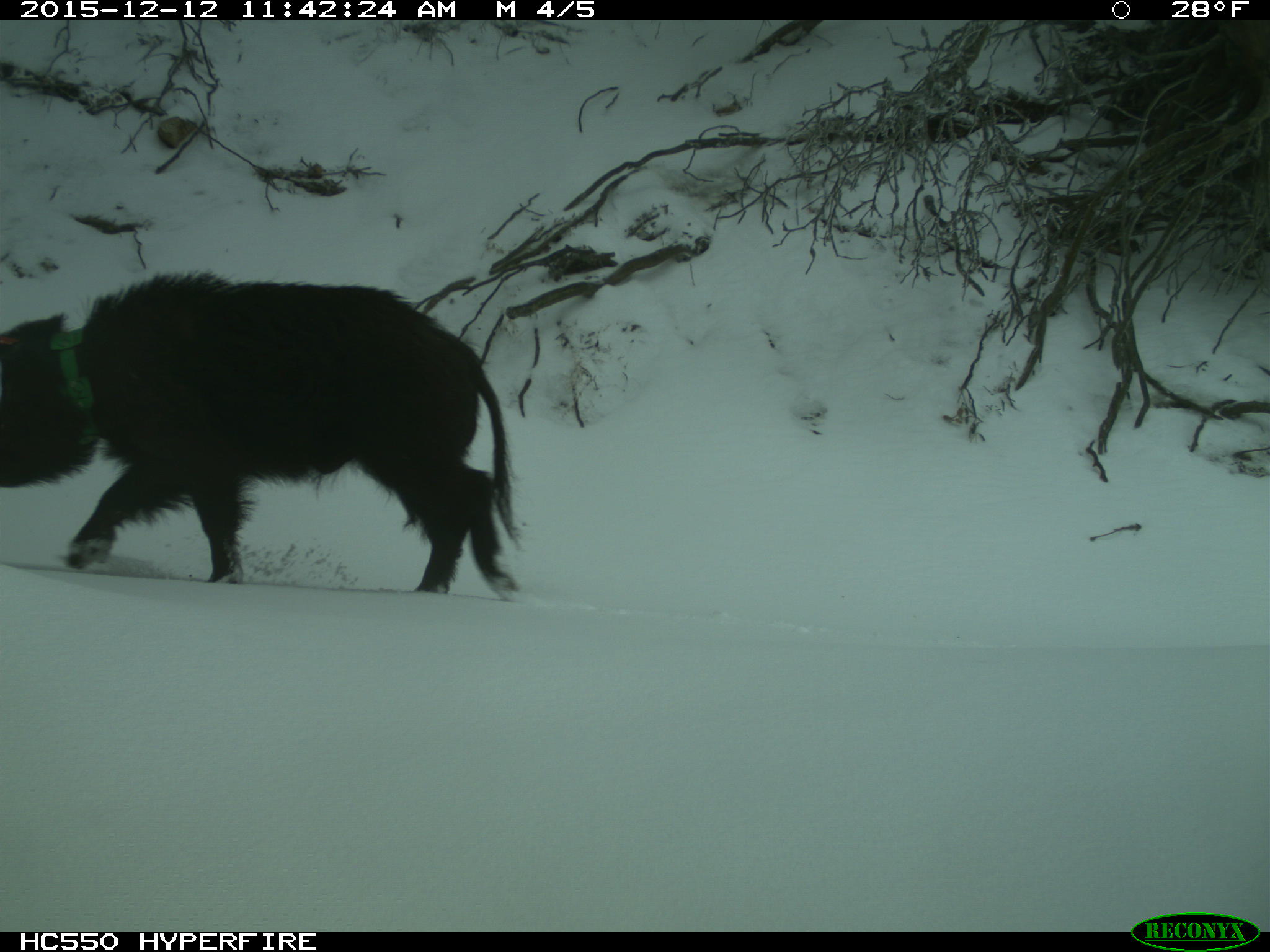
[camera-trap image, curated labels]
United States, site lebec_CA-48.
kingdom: Animalia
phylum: Chordata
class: Mammalia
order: Artiodactyla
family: Suidae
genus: Sus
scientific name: Sus scrofa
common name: wild boar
Sus scrofa (wild boar).